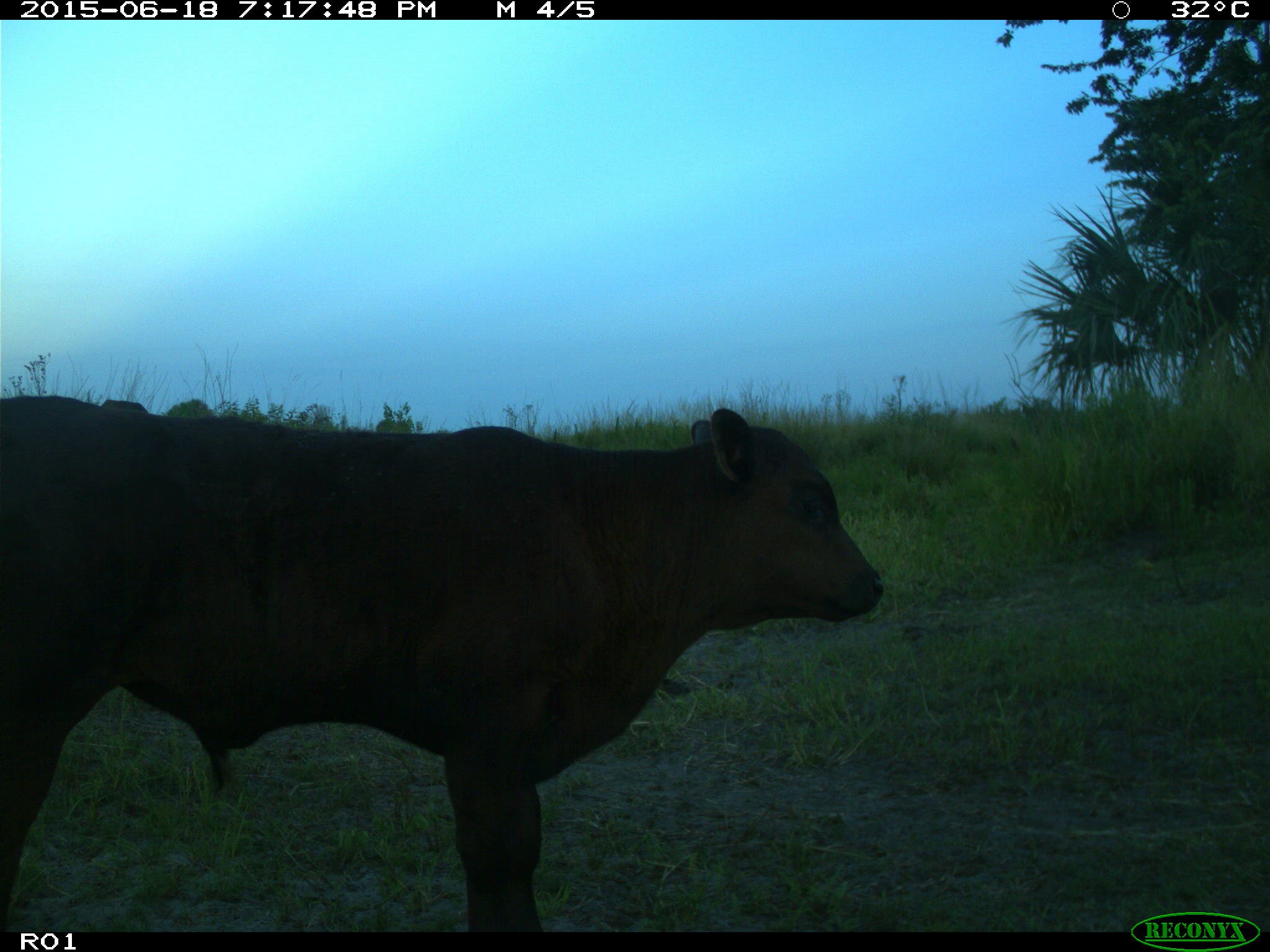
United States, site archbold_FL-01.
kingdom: Animalia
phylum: Chordata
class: Mammalia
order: Artiodactyla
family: Bovidae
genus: Bos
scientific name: Bos taurus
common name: domestic cow